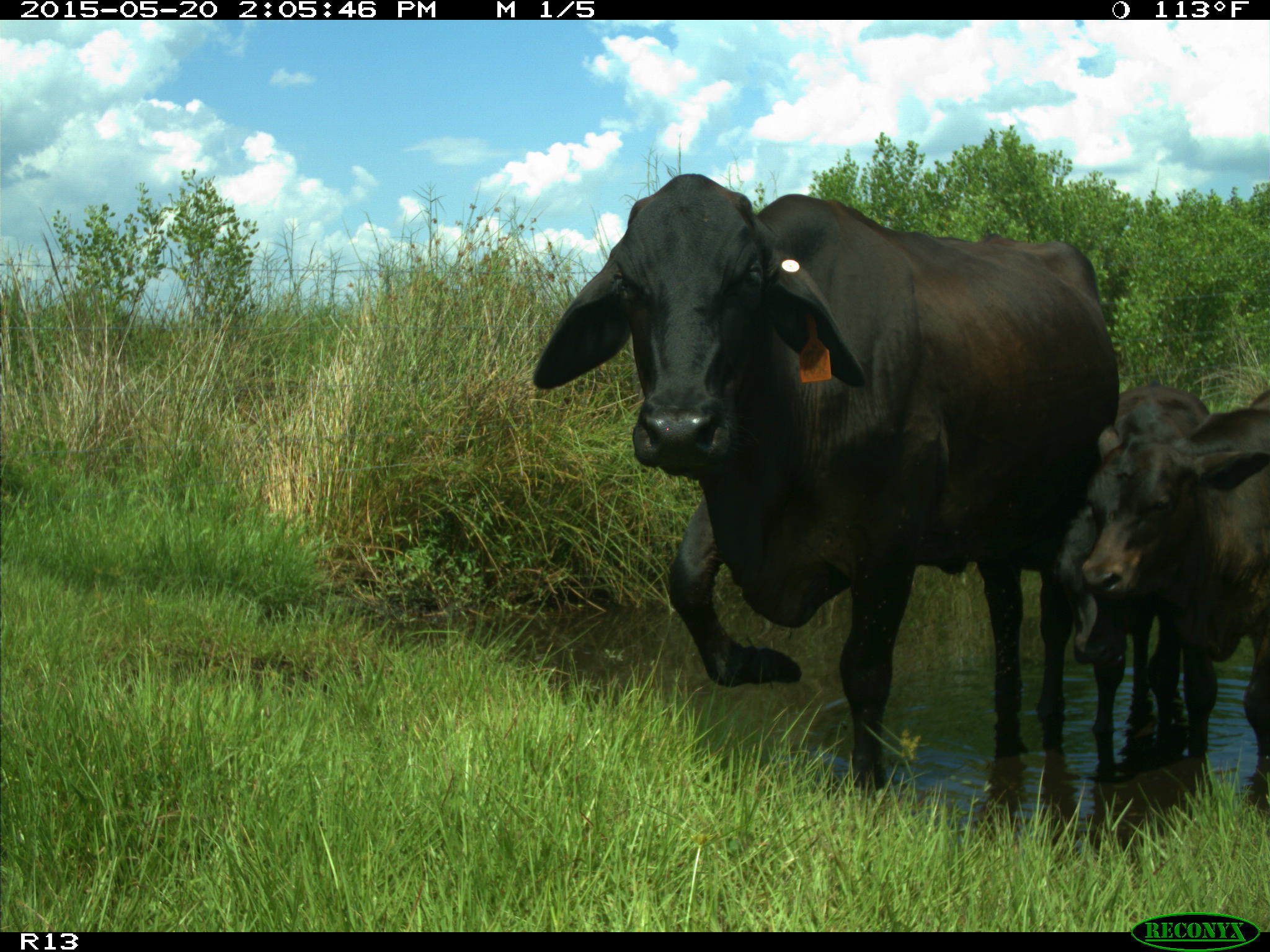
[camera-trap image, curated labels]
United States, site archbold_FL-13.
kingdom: Animalia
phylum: Chordata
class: Mammalia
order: Artiodactyla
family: Bovidae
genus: Bos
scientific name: Bos taurus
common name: domestic cow